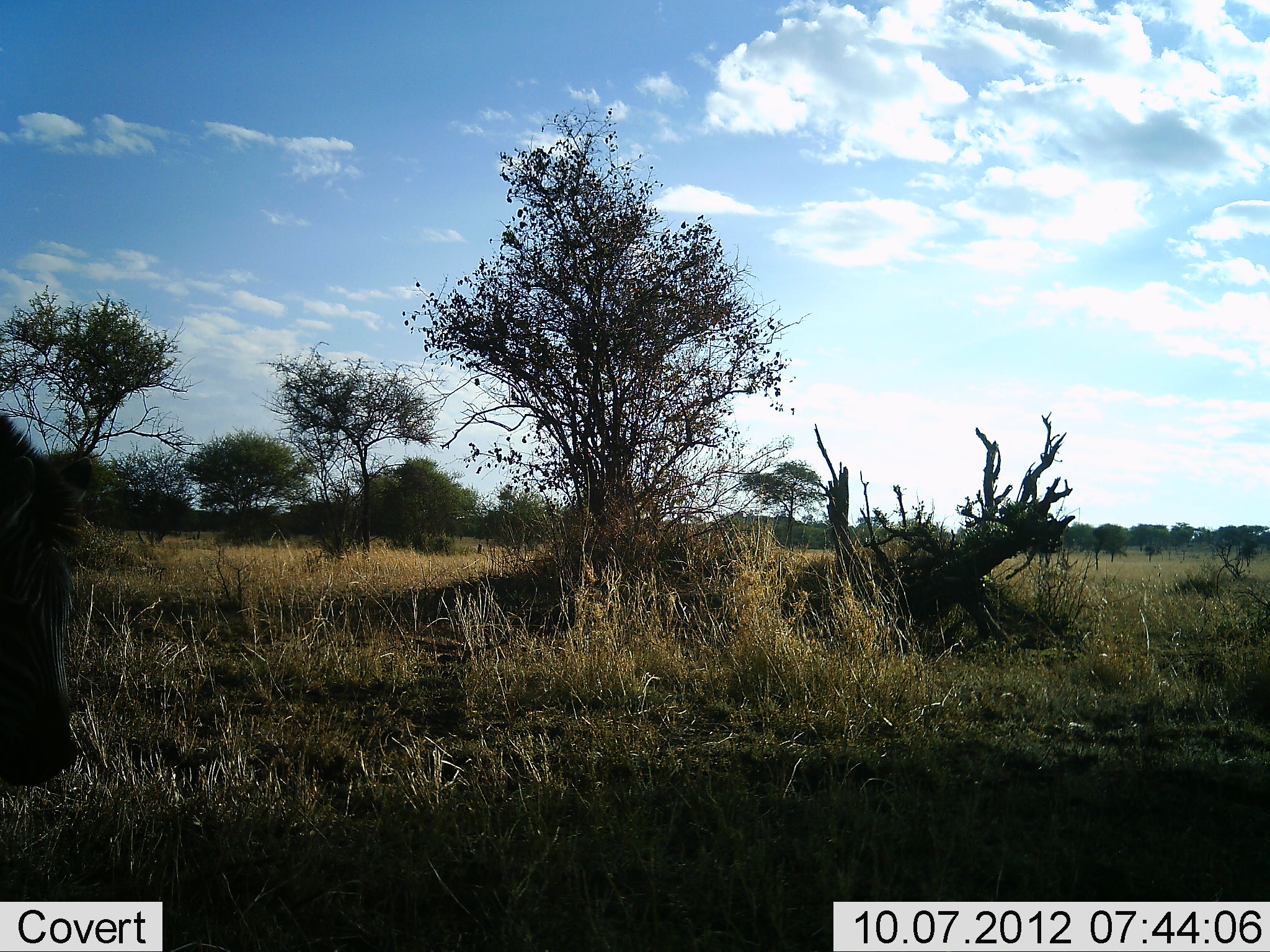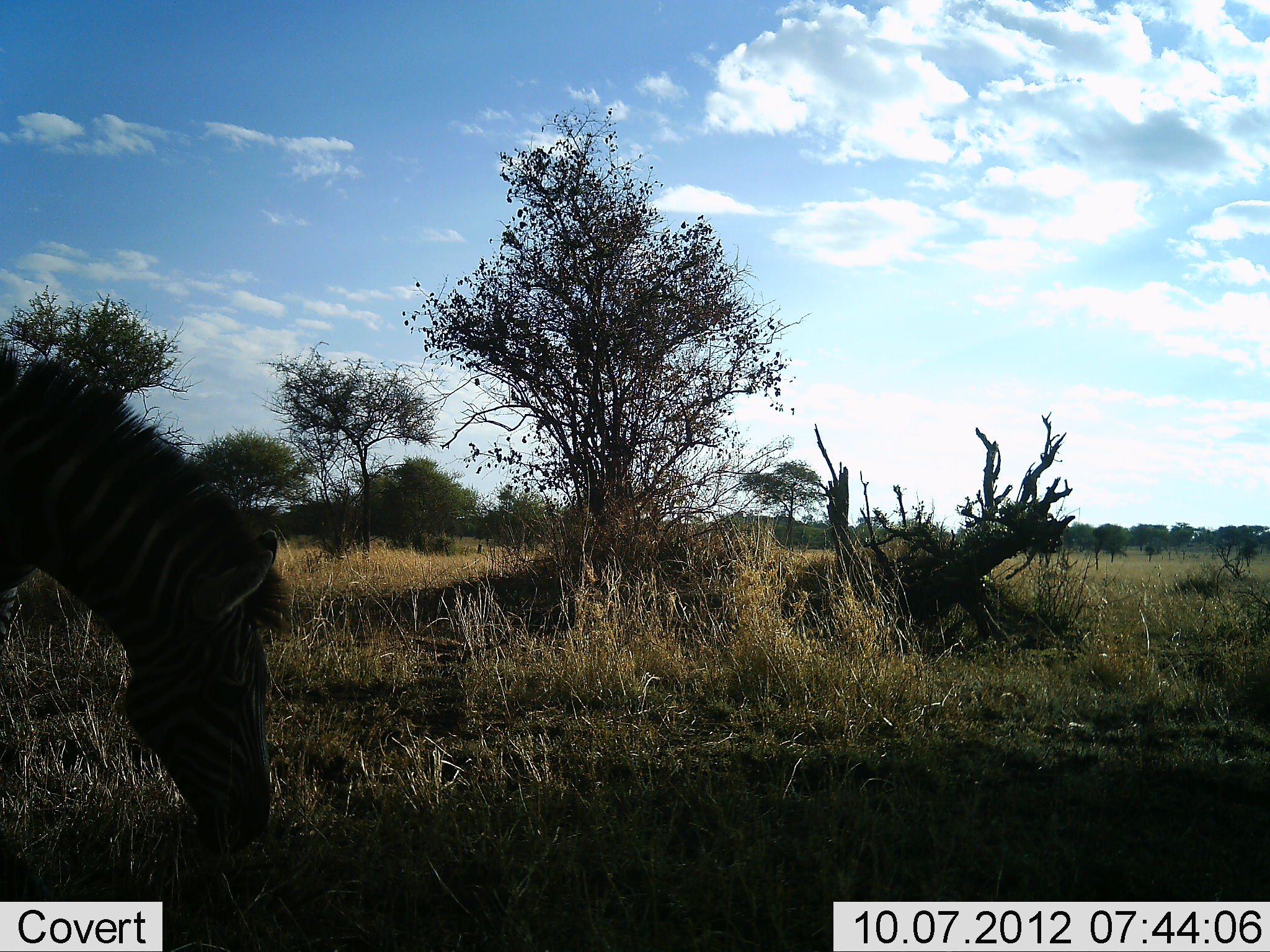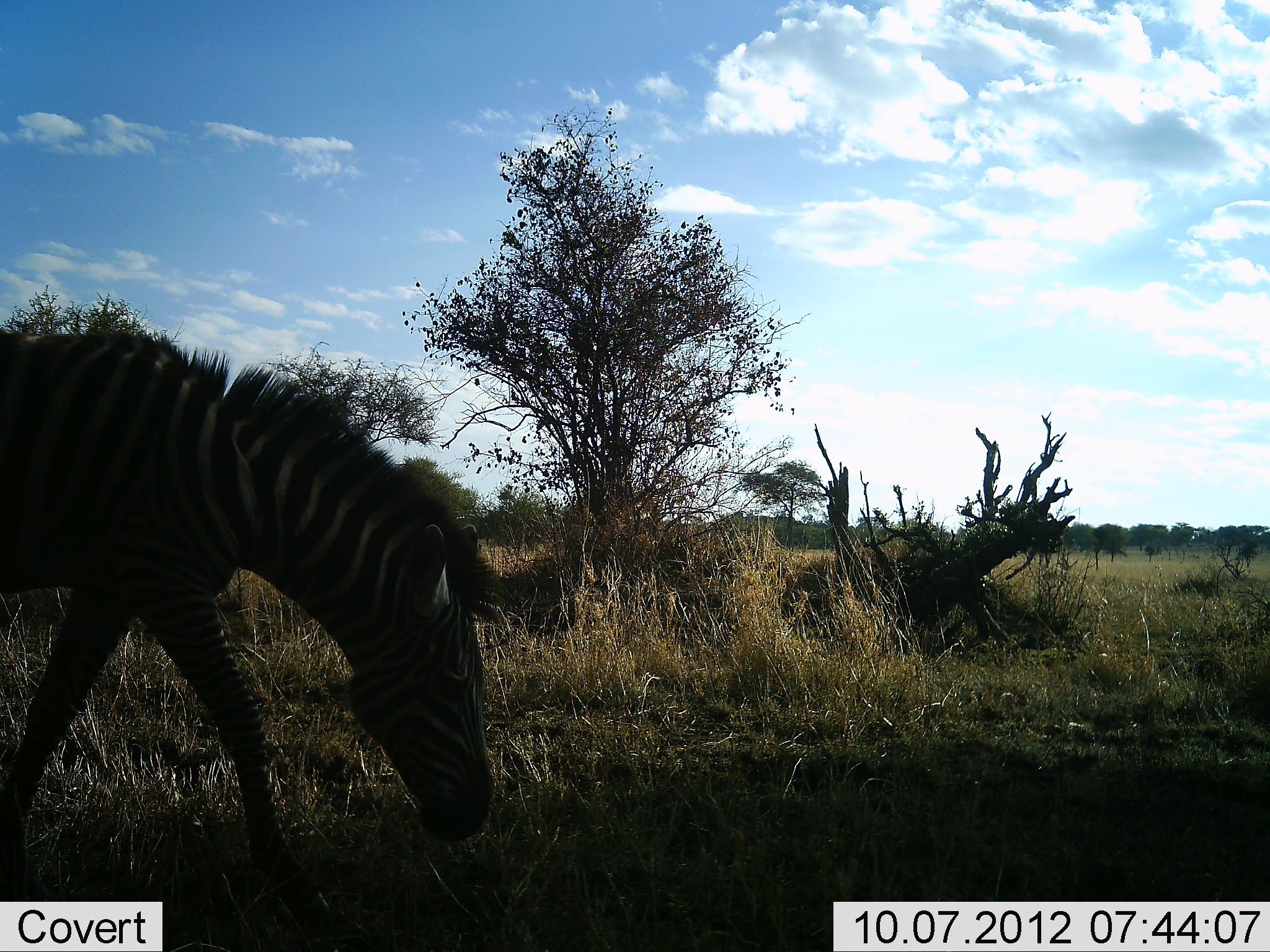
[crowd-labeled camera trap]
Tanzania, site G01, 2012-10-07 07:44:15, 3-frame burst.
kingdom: Animalia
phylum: Chordata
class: Mammalia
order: Perissodactyla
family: Equidae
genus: Equus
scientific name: Equus quagga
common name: plains zebra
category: zebra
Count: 1.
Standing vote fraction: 10%.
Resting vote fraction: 0%.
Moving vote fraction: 70%.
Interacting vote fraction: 0%.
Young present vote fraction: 0%.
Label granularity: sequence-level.